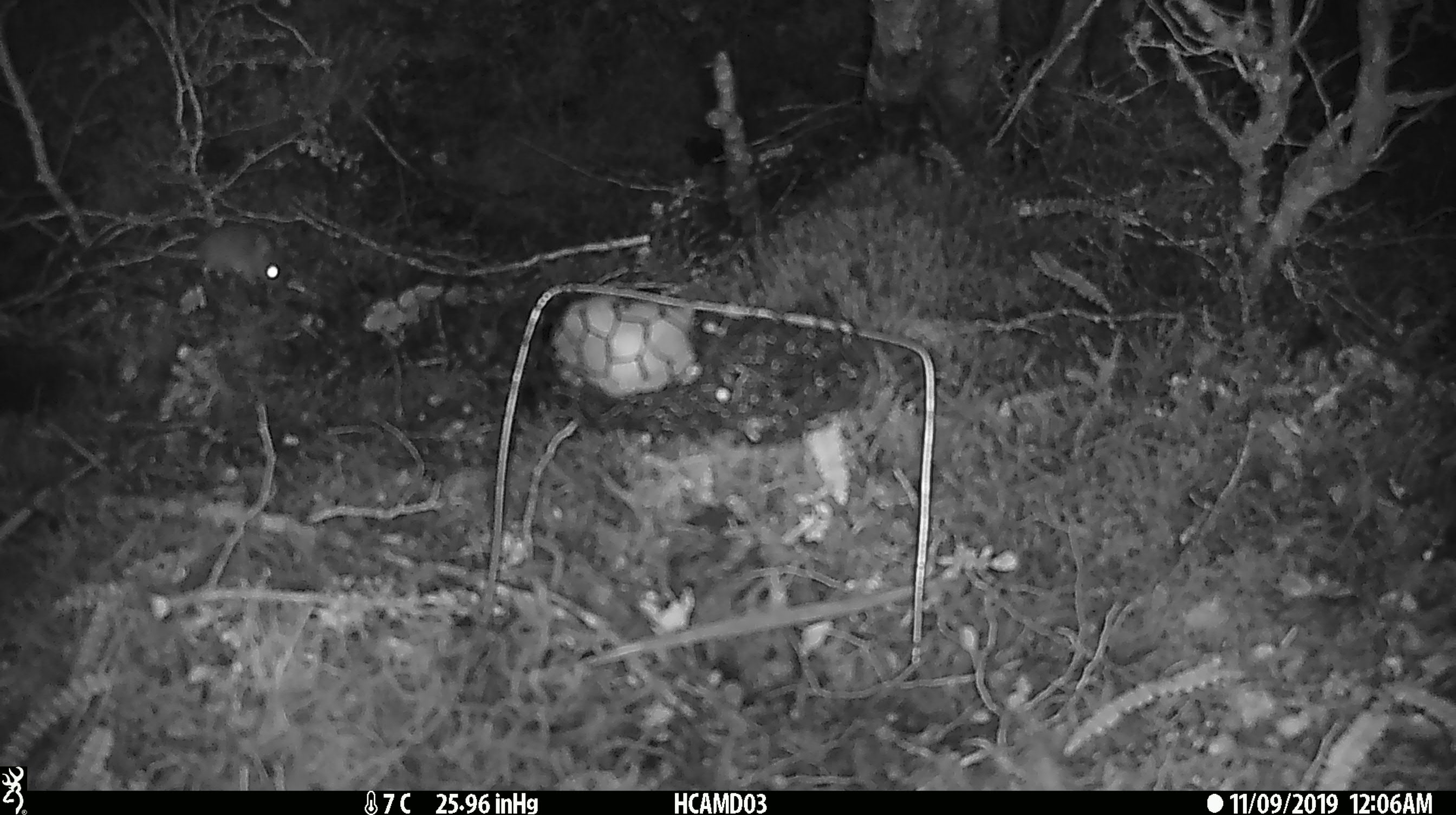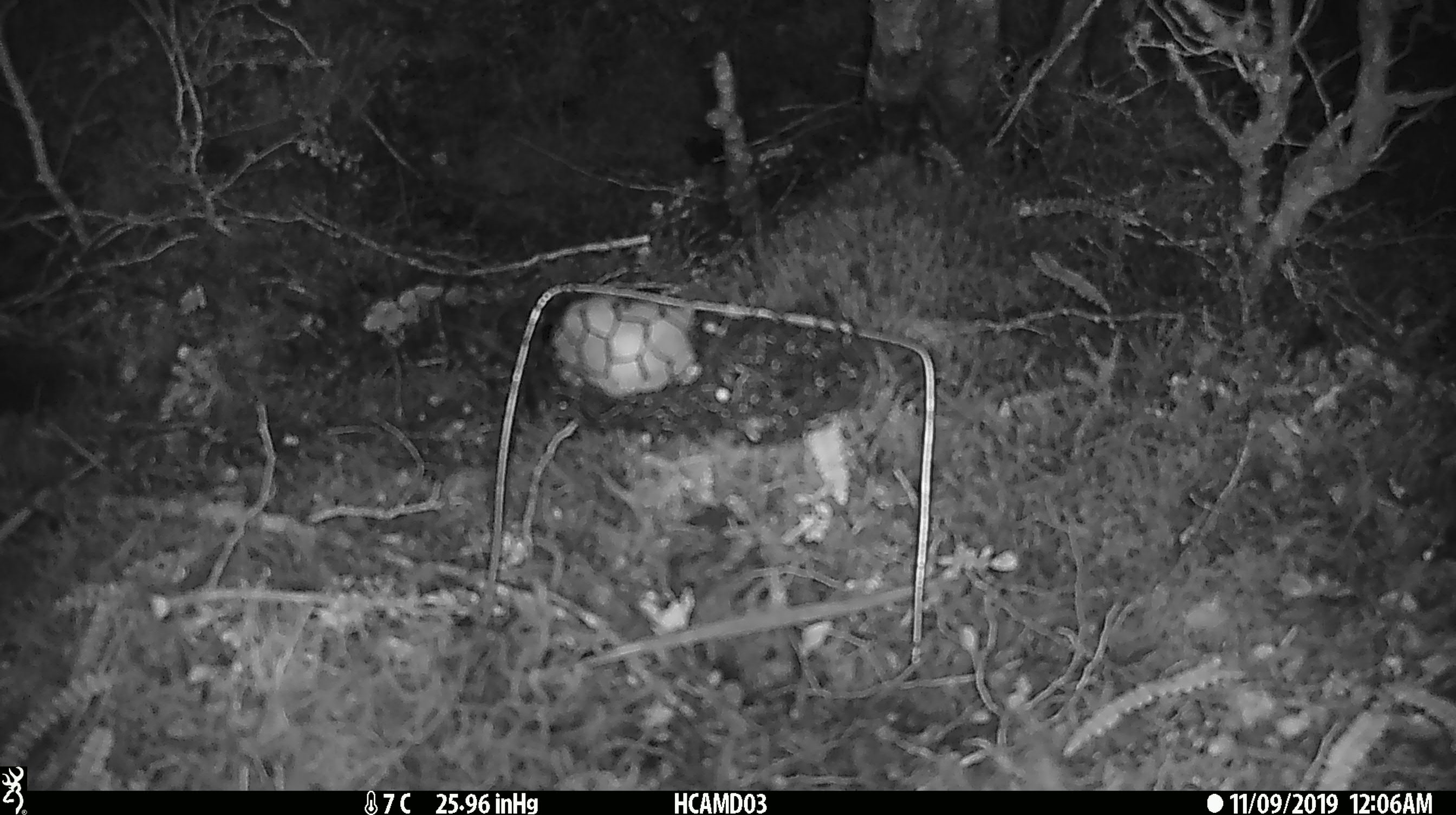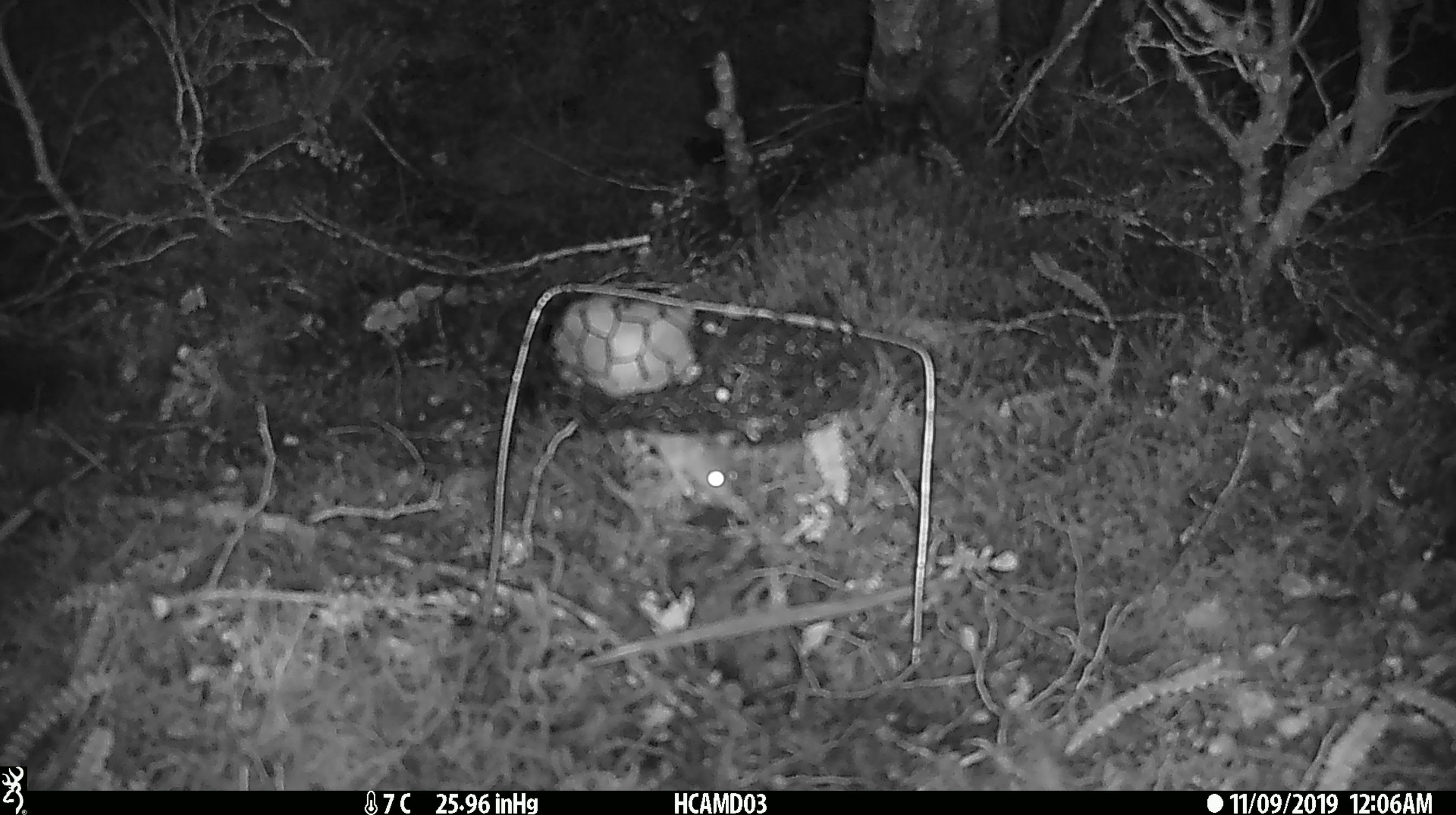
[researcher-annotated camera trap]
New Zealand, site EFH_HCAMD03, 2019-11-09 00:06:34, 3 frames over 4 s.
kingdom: Animalia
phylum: Chordata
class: Mammalia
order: Rodentia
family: Muridae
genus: Mus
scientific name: Mus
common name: mouse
Mouse (Mus).